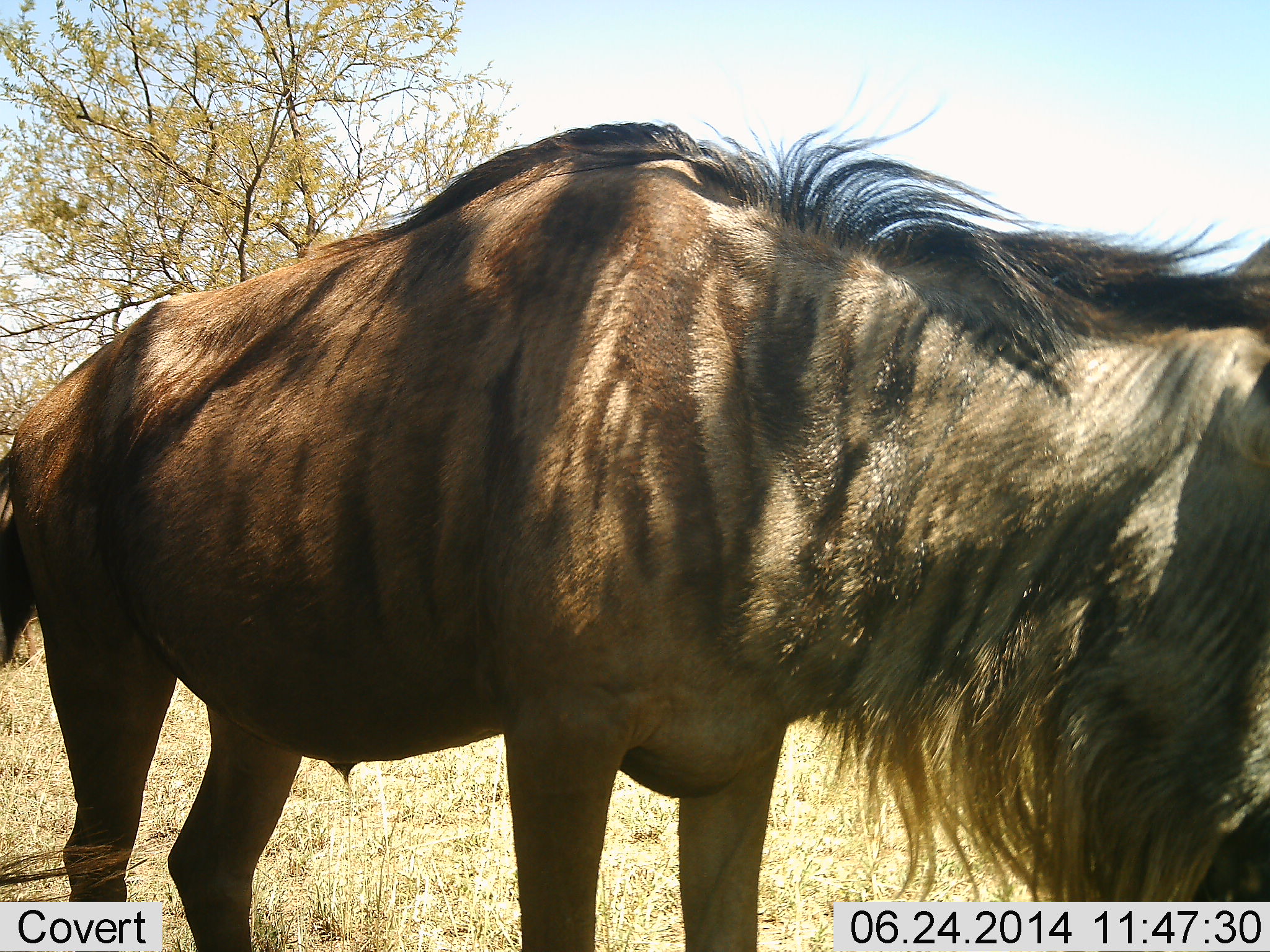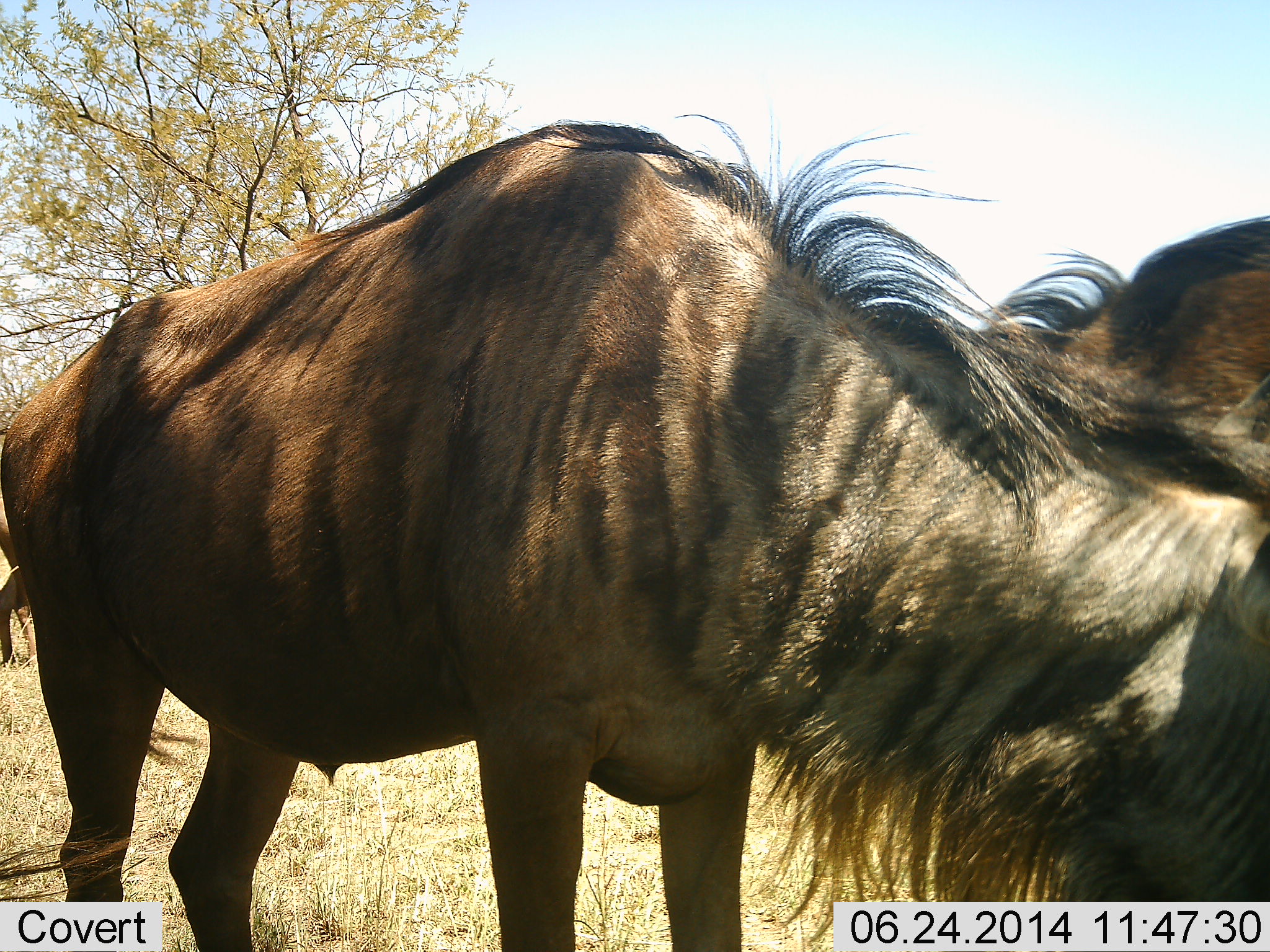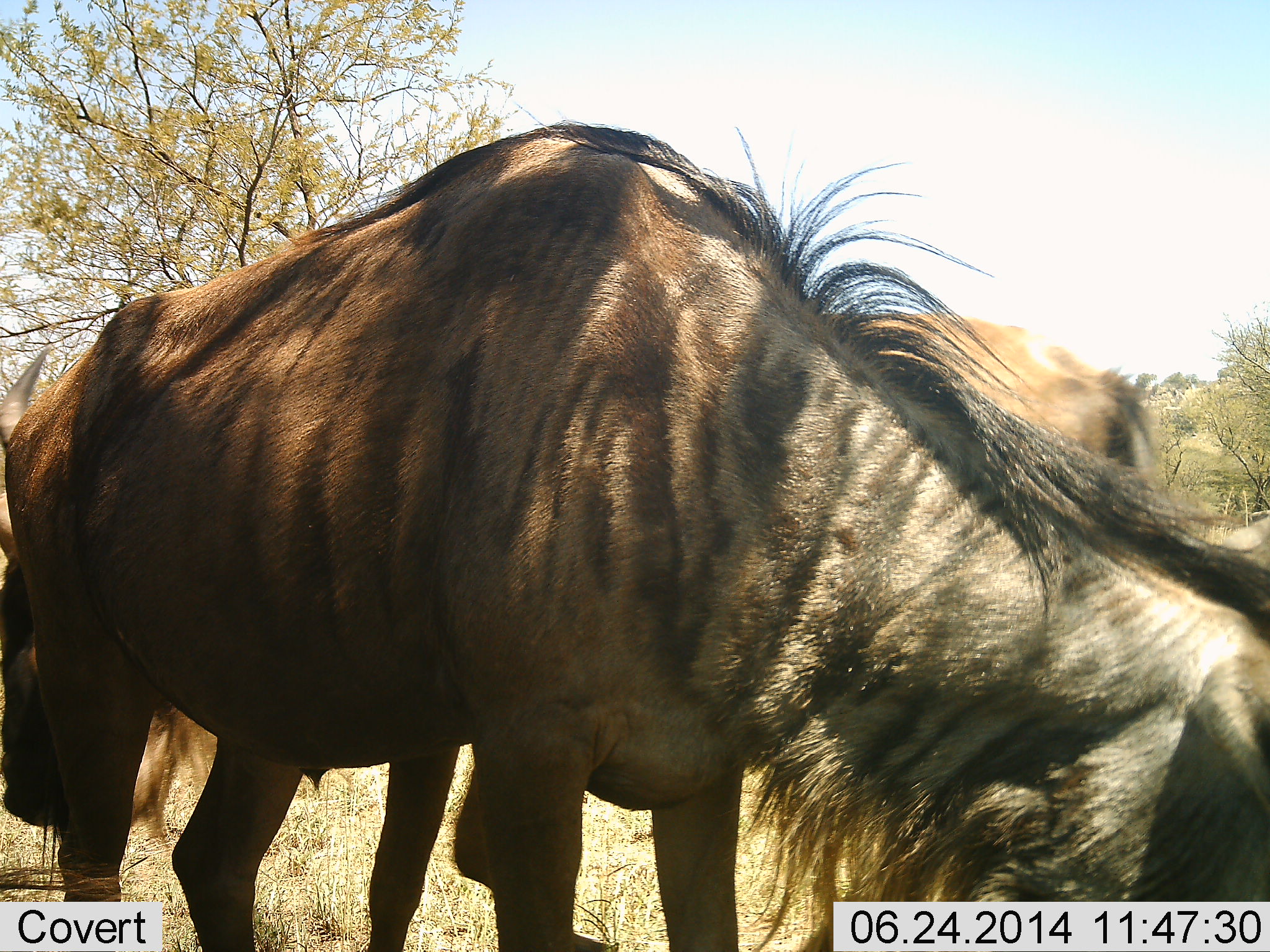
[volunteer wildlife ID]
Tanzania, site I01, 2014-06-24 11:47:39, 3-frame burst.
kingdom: Animalia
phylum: Chordata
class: Mammalia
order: Artiodactyla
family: Bovidae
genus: Connochaetes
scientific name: Connochaetes taurinus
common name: blue wildebeest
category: wildebeest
Wildebeest (blue wildebeest) (Connochaetes taurinus), count 2. Behavior (volunteer vote fractions): standing 40%, resting 0%, moving 30%, interacting 0%. Young present (vote fraction): 0%. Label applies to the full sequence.